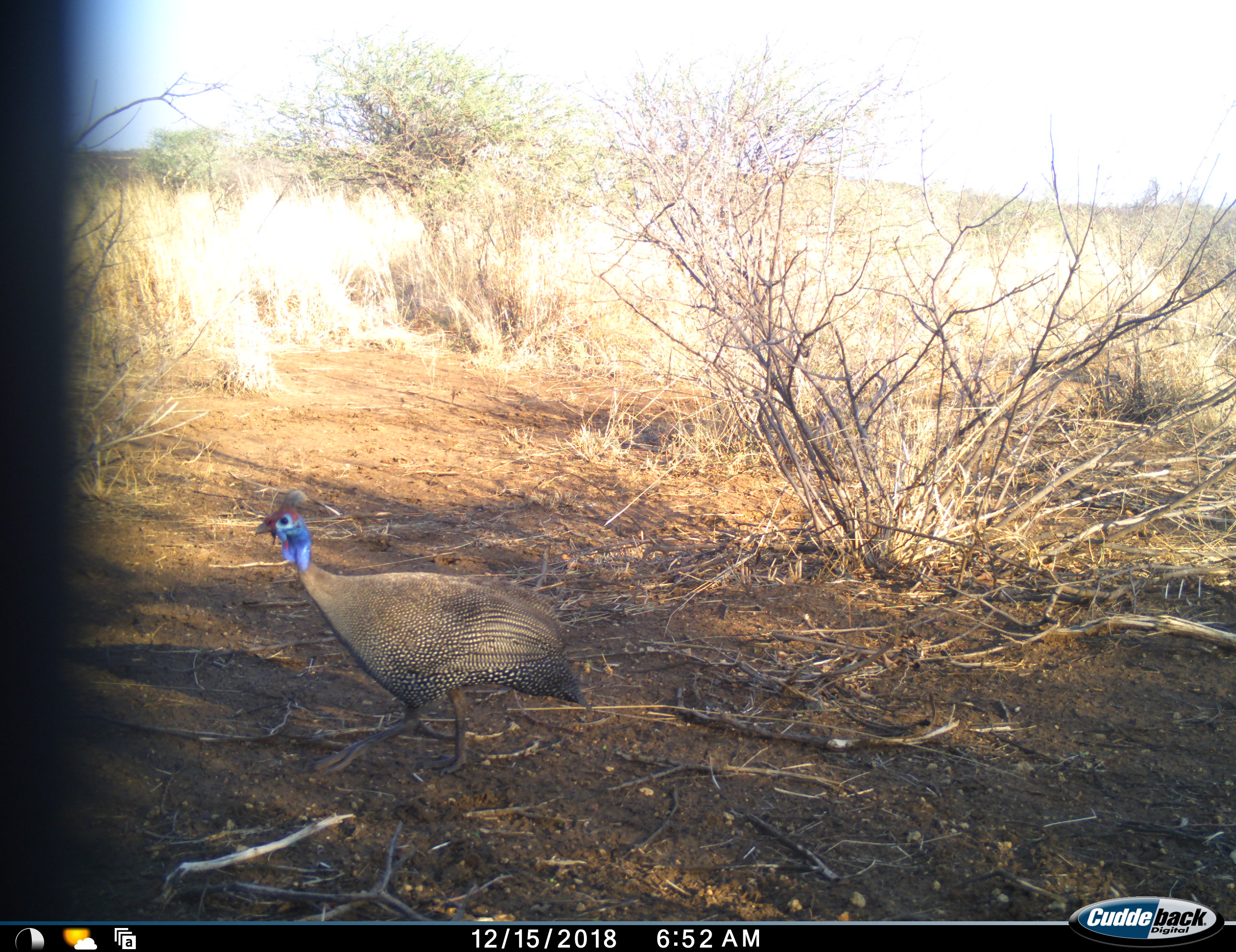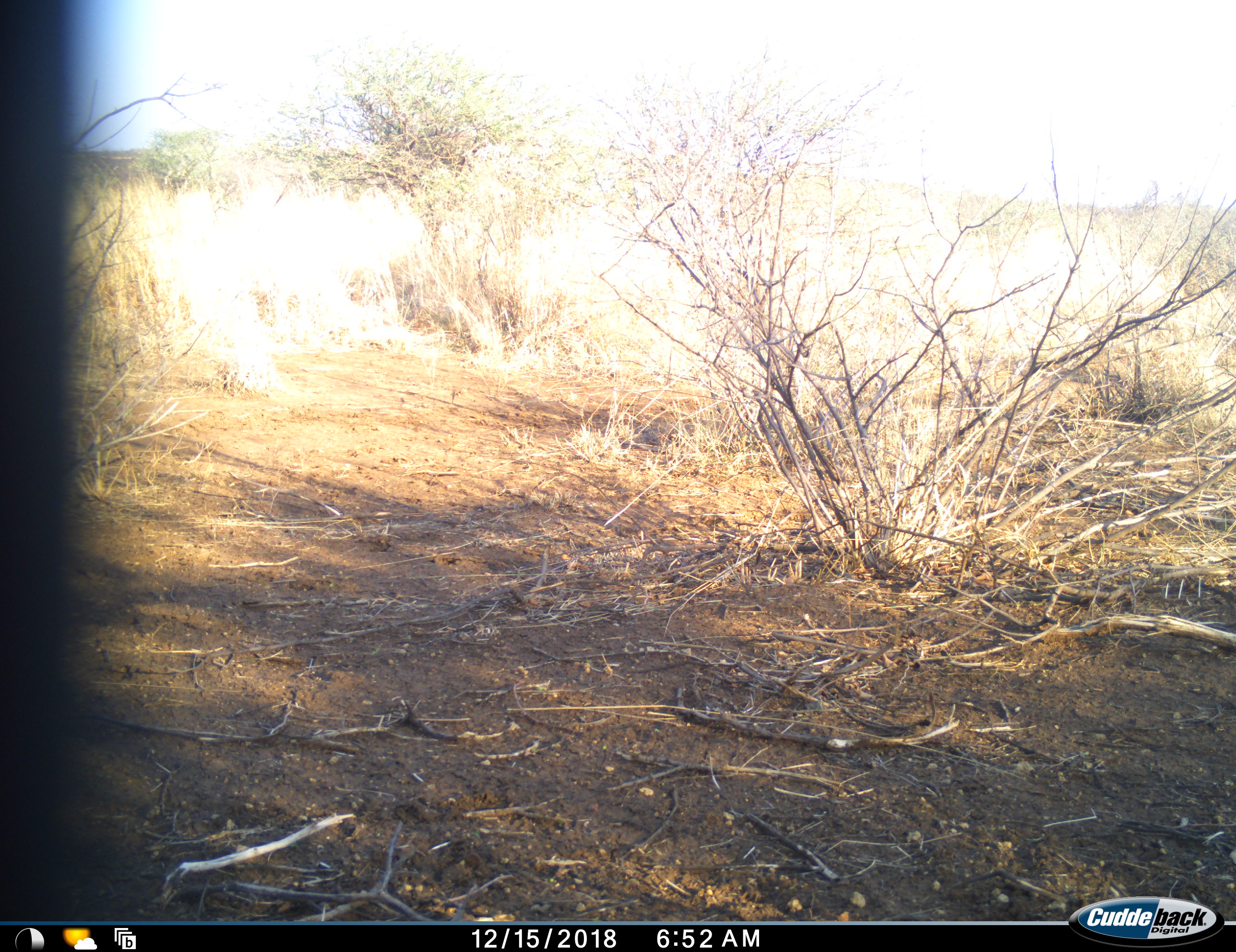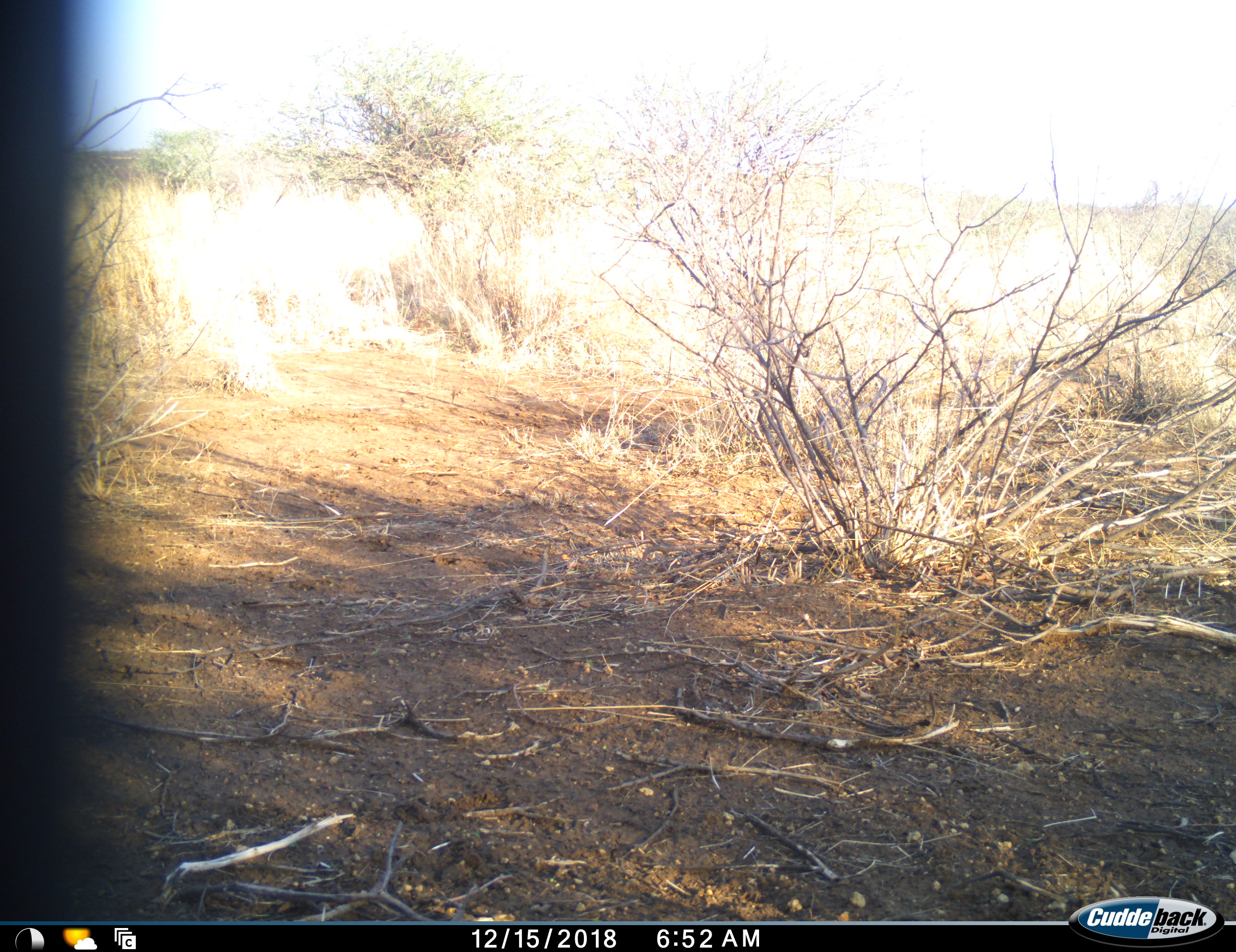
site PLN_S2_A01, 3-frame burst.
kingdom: Animalia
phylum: Chordata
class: Aves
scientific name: Aves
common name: bird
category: birdother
Birdother (bird) (Aves), count 1. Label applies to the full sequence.